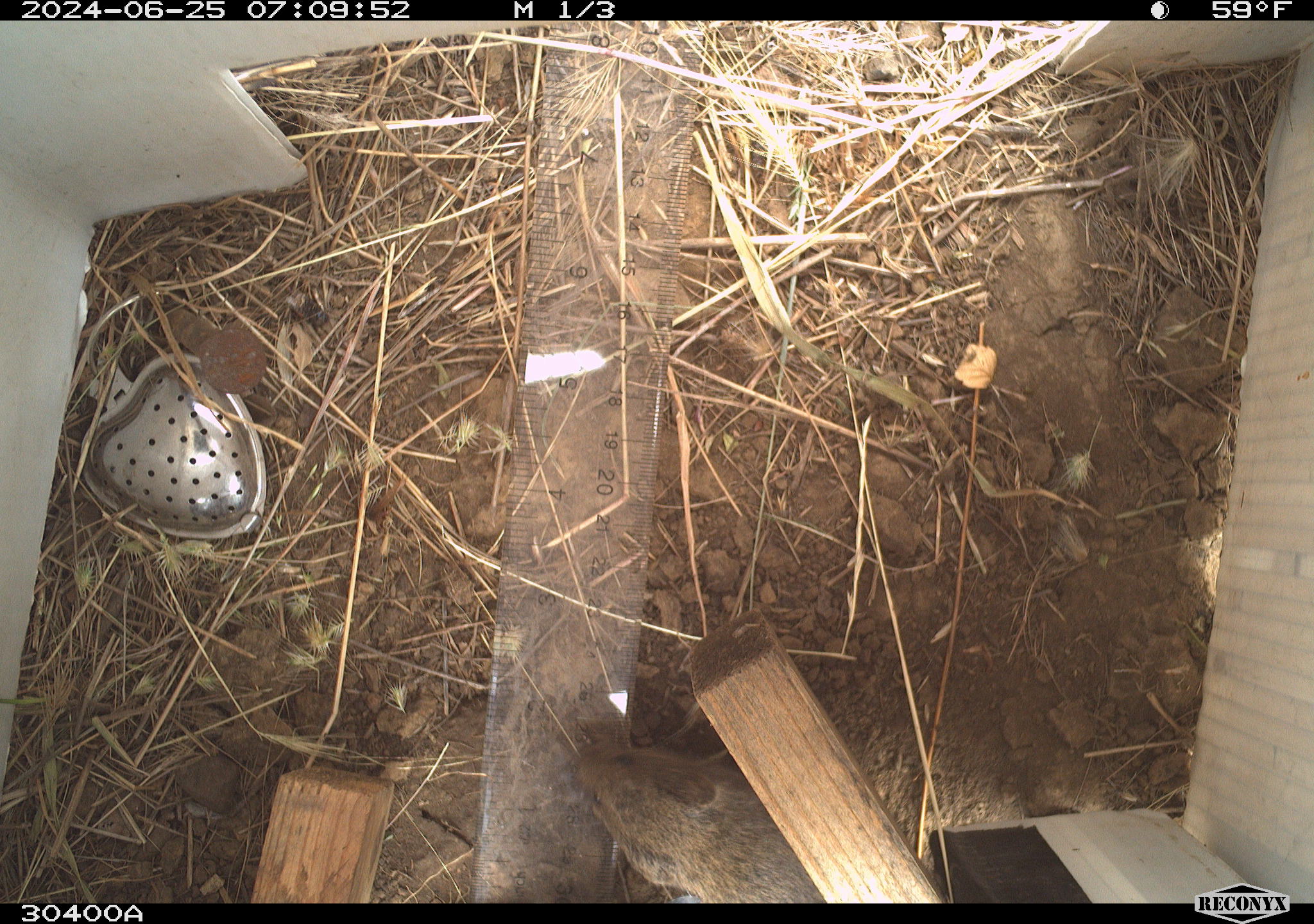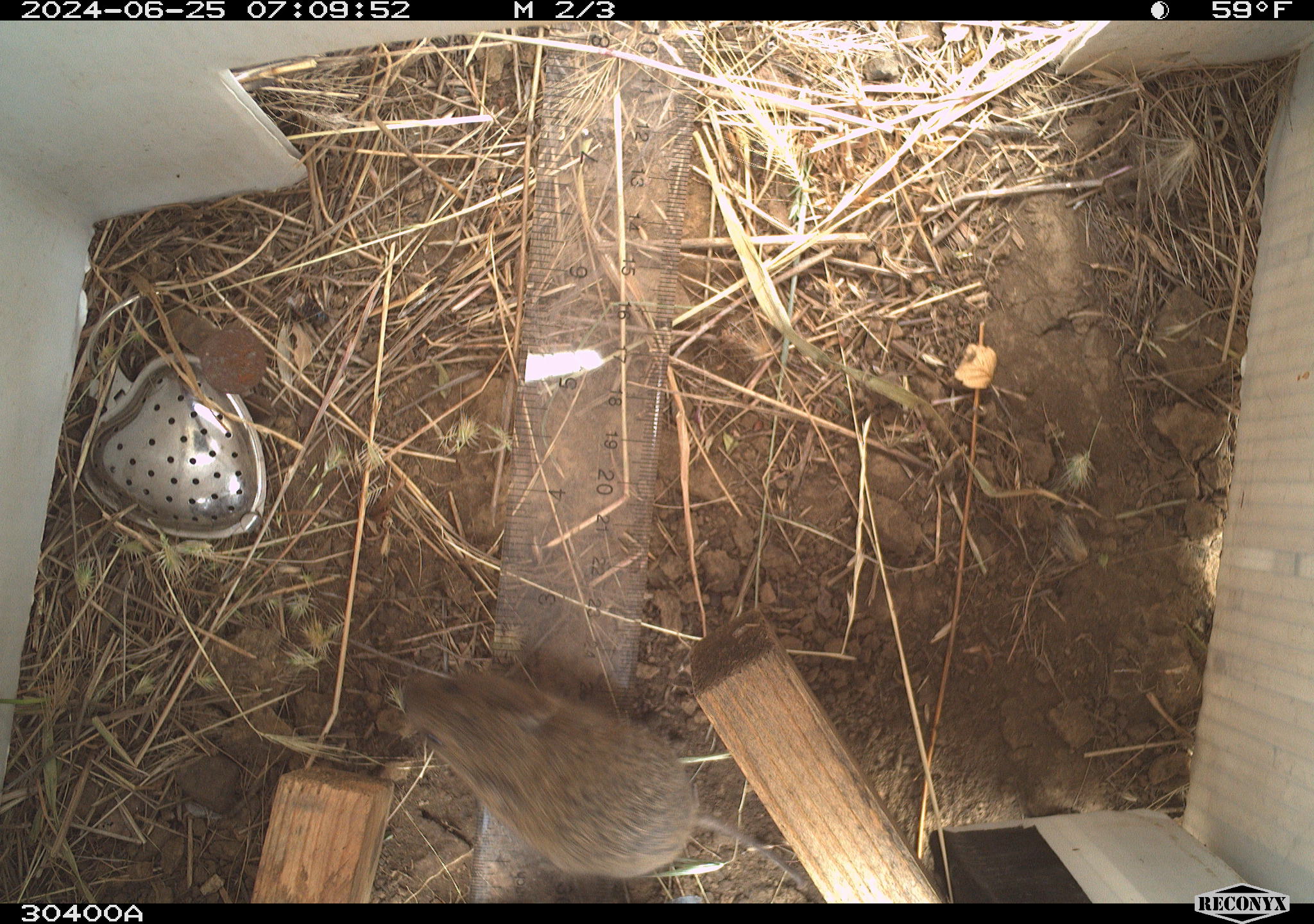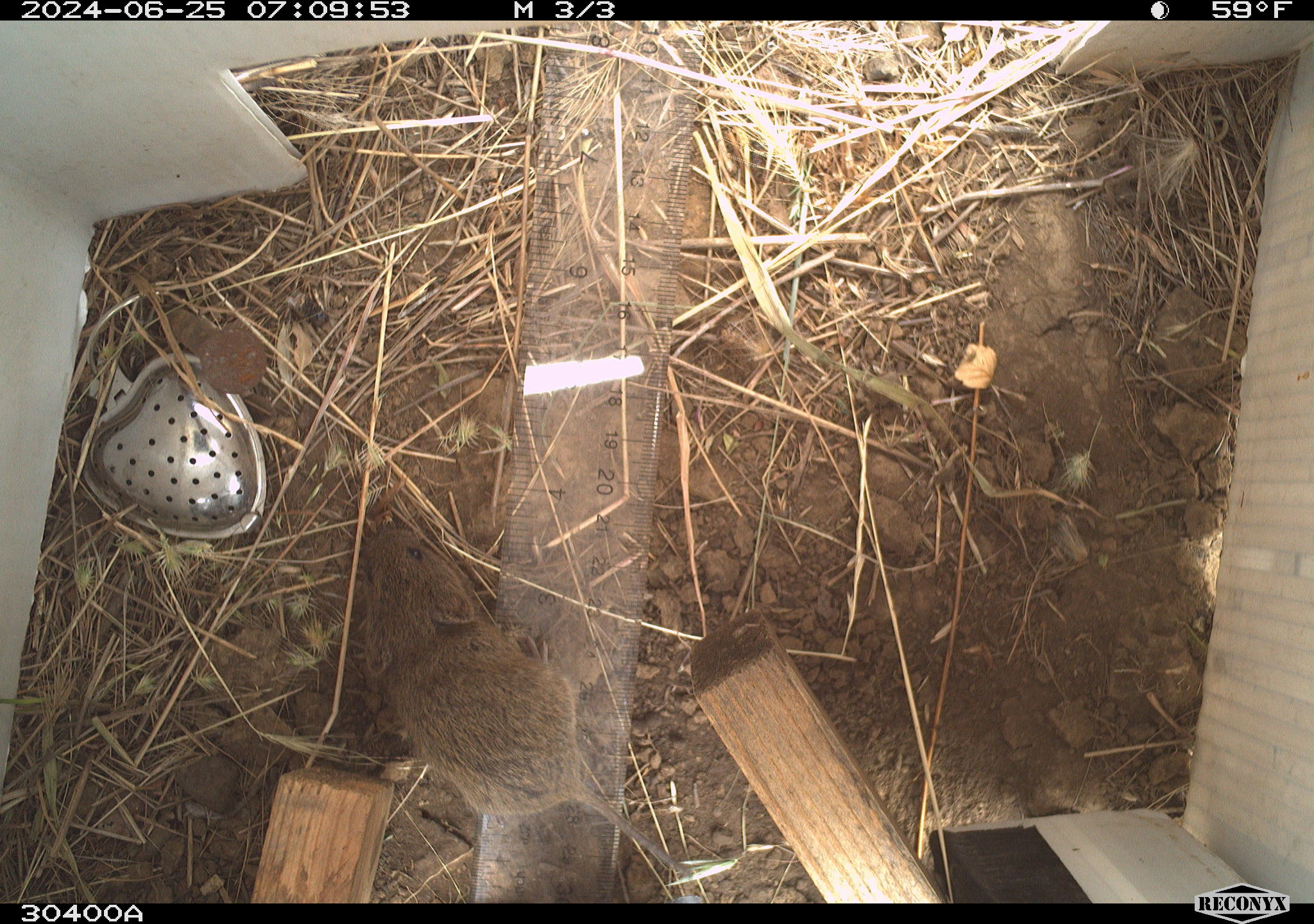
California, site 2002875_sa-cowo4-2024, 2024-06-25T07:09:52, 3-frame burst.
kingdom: Animalia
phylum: Chordata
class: Mammalia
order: Rodentia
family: Cricetidae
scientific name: Arvicolinae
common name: voles, lemmings, and muskrats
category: arvicolinae subfamily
Arvicolinae subfamily (voles, lemmings, and muskrats) (Arvicolinae).